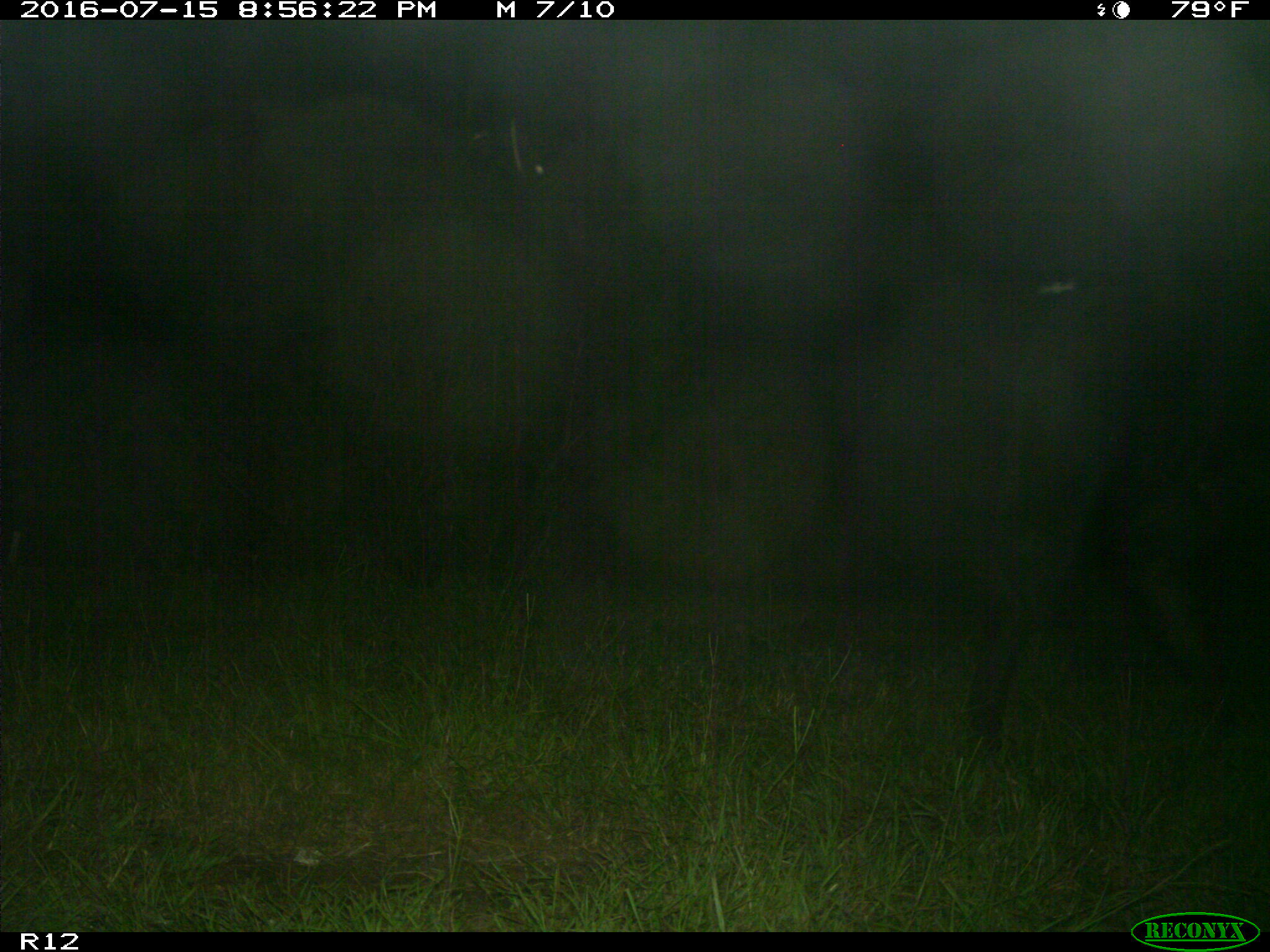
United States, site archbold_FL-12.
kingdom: Animalia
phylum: Chordata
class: Mammalia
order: Artiodactyla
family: Bovidae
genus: Bos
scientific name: Bos taurus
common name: domestic cow